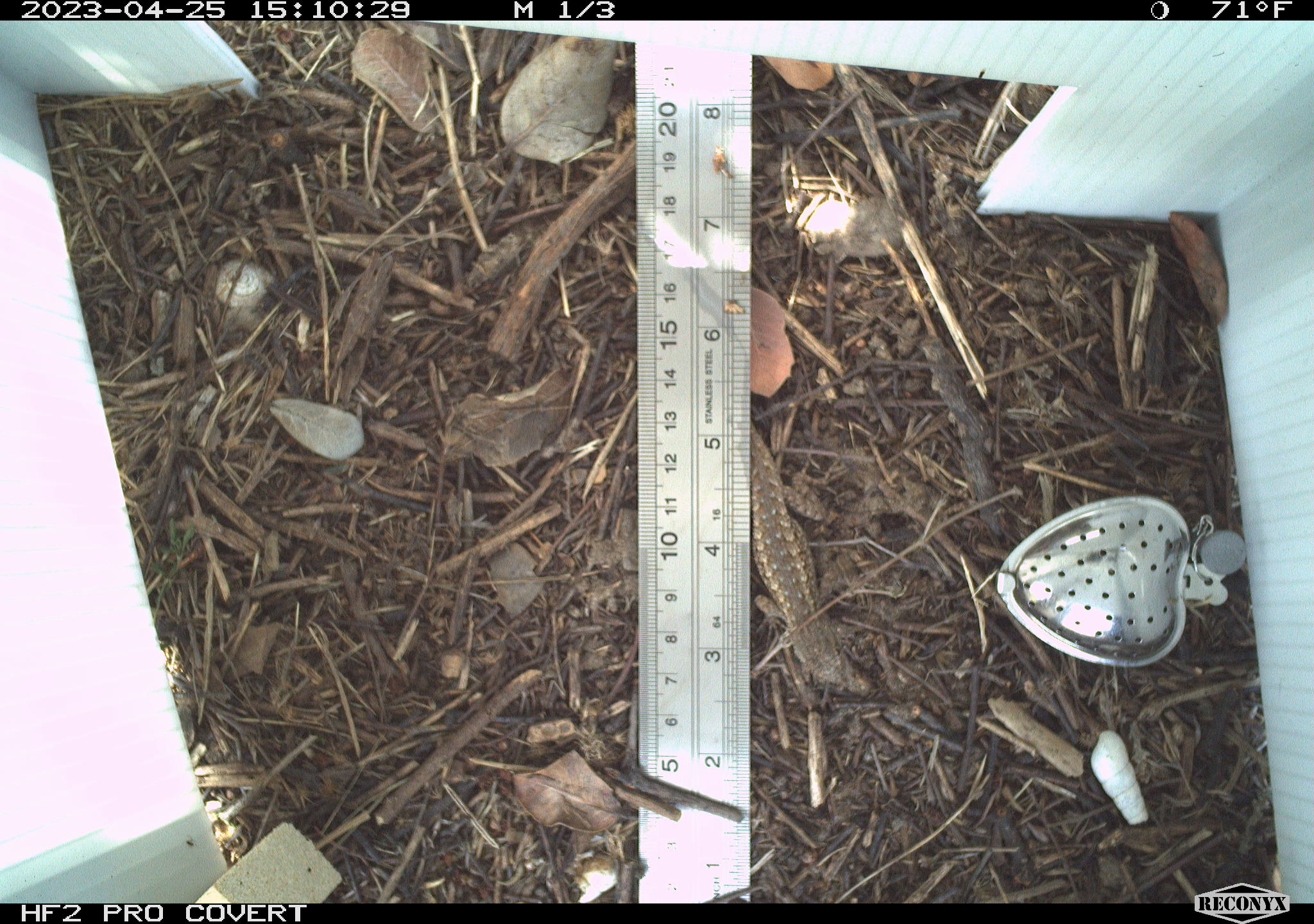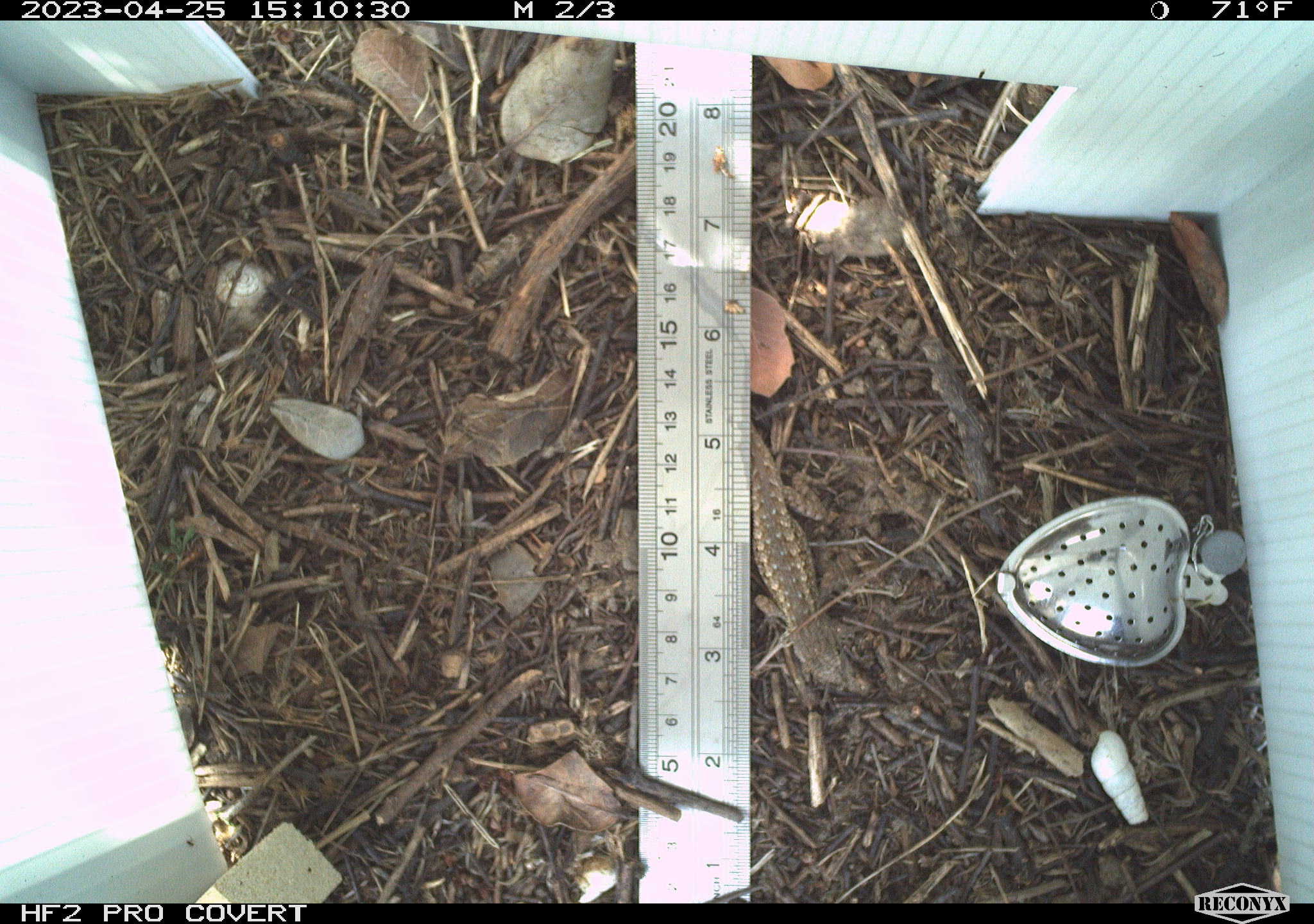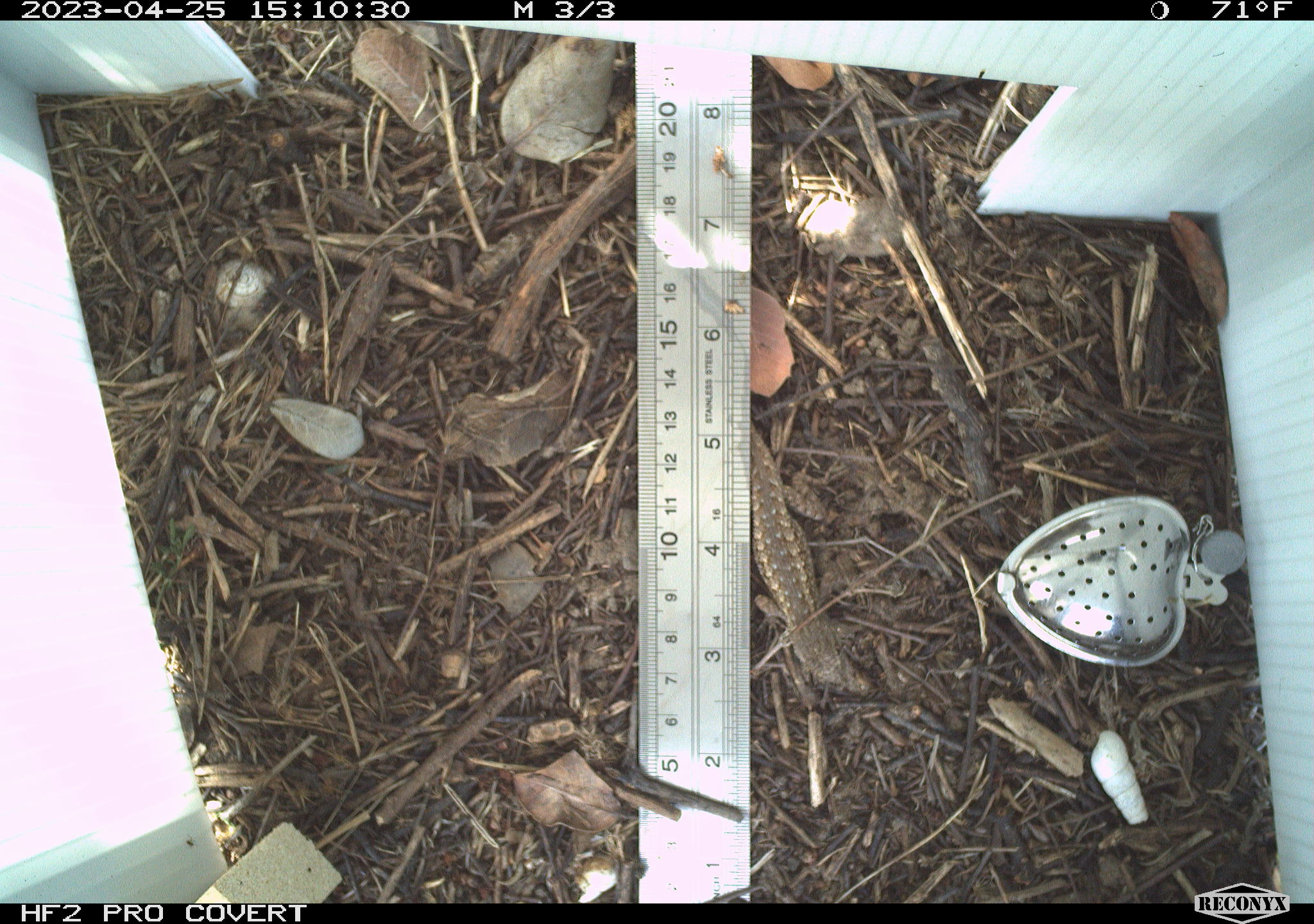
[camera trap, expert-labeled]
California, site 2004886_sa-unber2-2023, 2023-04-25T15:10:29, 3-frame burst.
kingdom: Animalia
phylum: Chordata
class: Reptilia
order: Squamata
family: Phrynosomatidae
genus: Sceloporus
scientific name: Sceloporus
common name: spiny lizards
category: sceloporus species